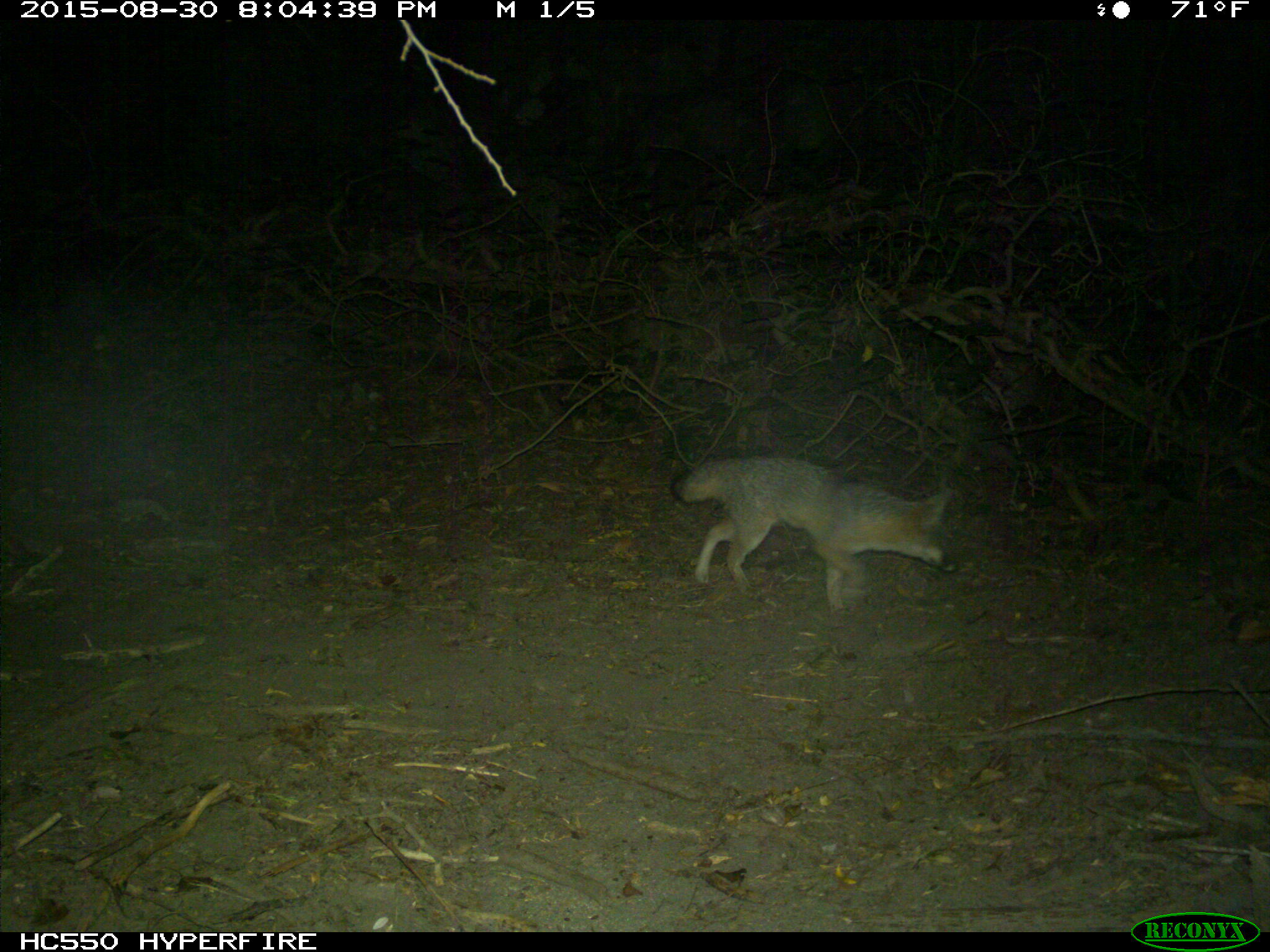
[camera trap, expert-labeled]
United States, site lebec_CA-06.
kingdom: Animalia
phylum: Chordata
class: Mammalia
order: Carnivora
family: Canidae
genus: Urocyon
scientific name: Urocyon cinereoargenteus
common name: gray fox